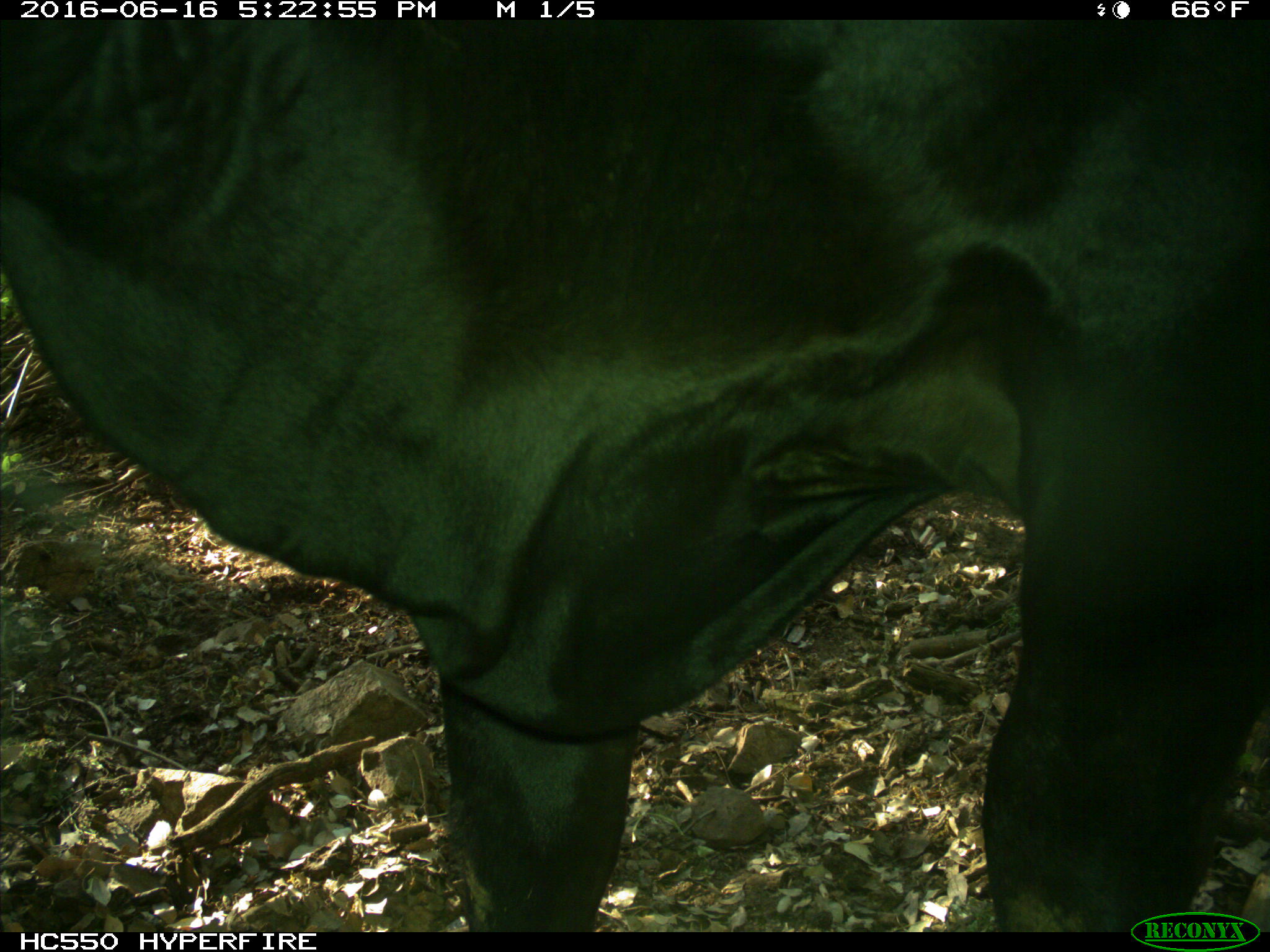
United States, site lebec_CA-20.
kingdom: Animalia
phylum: Chordata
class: Mammalia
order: Artiodactyla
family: Bovidae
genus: Bos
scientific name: Bos taurus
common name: domestic cow